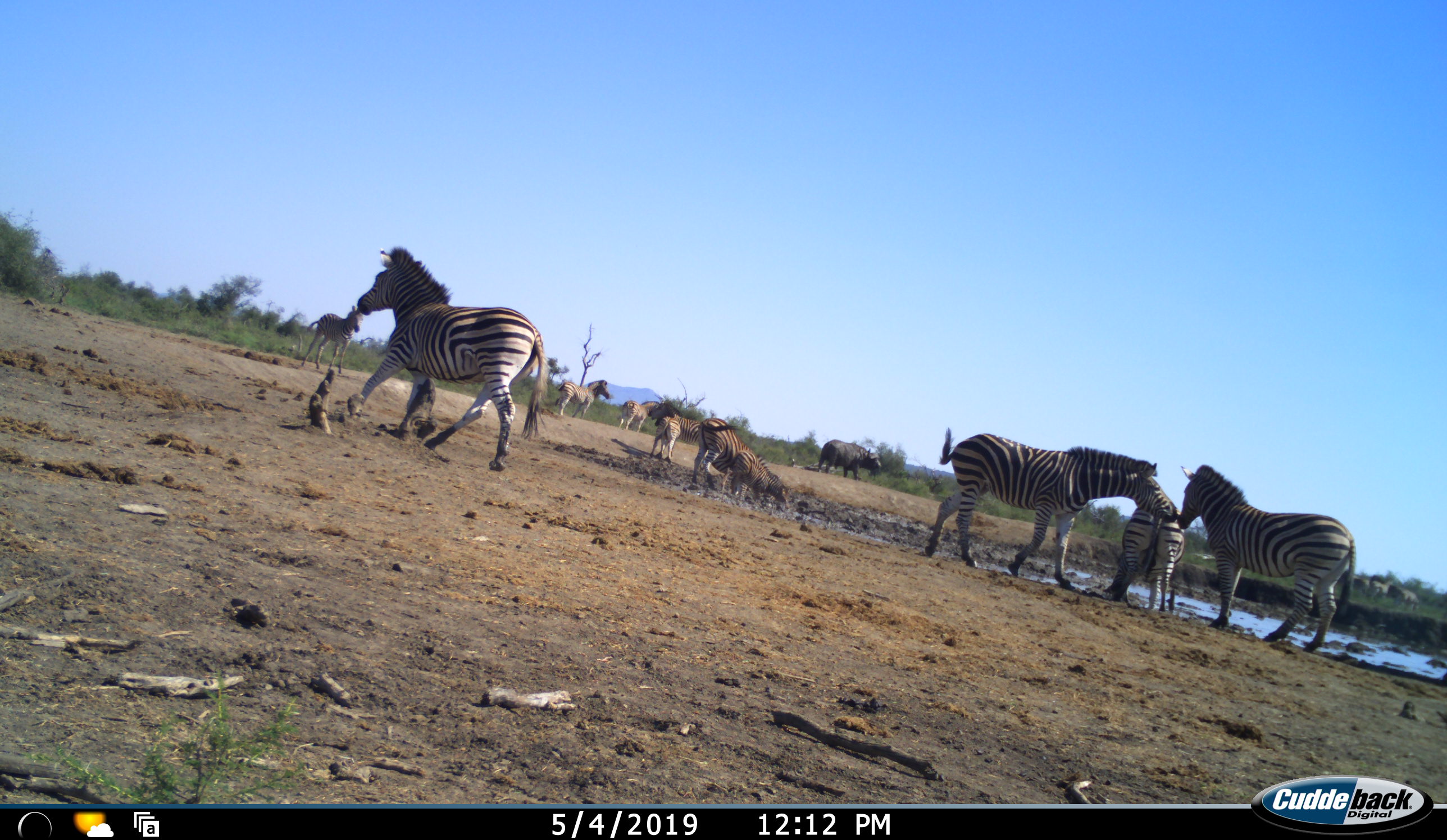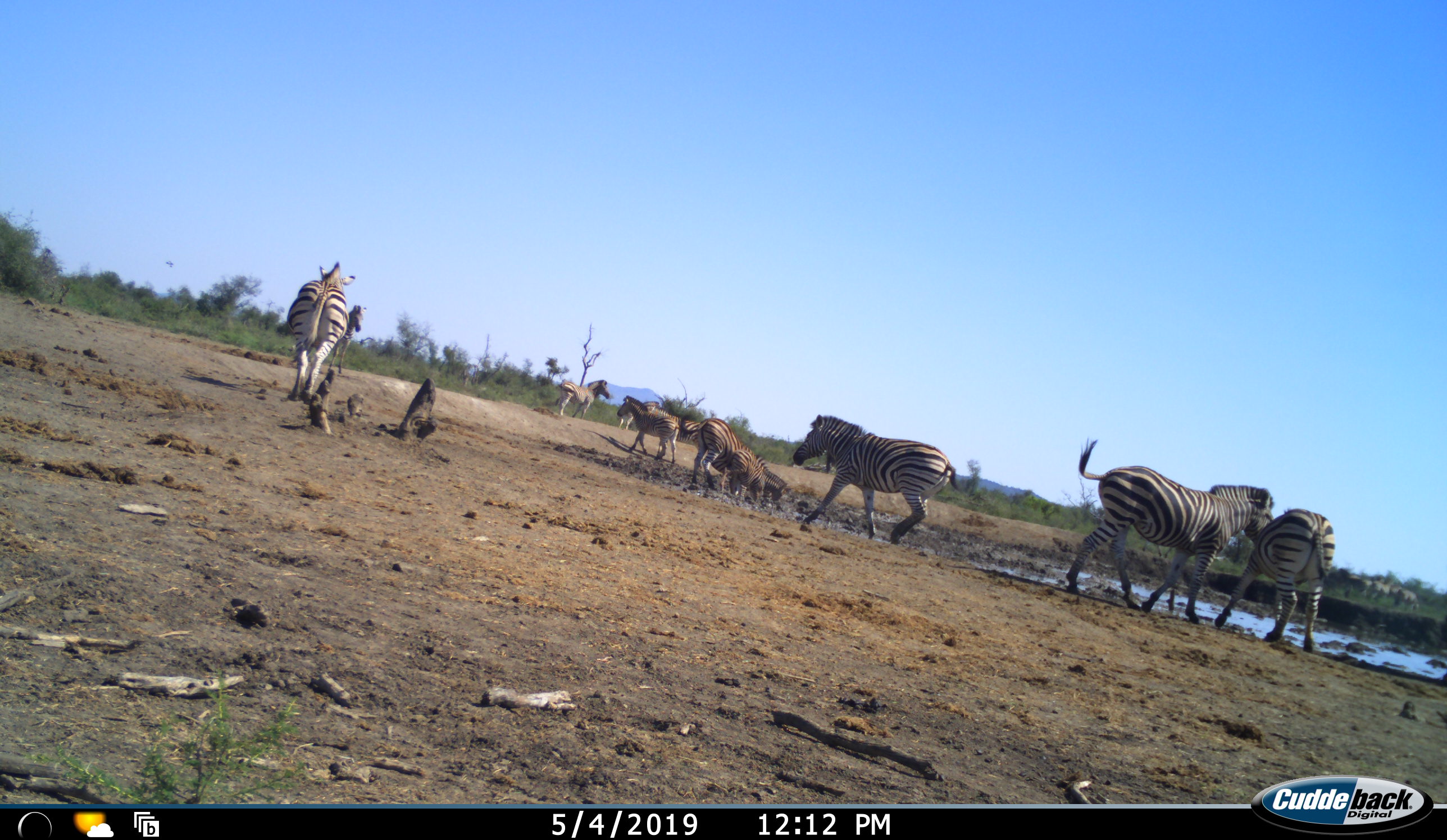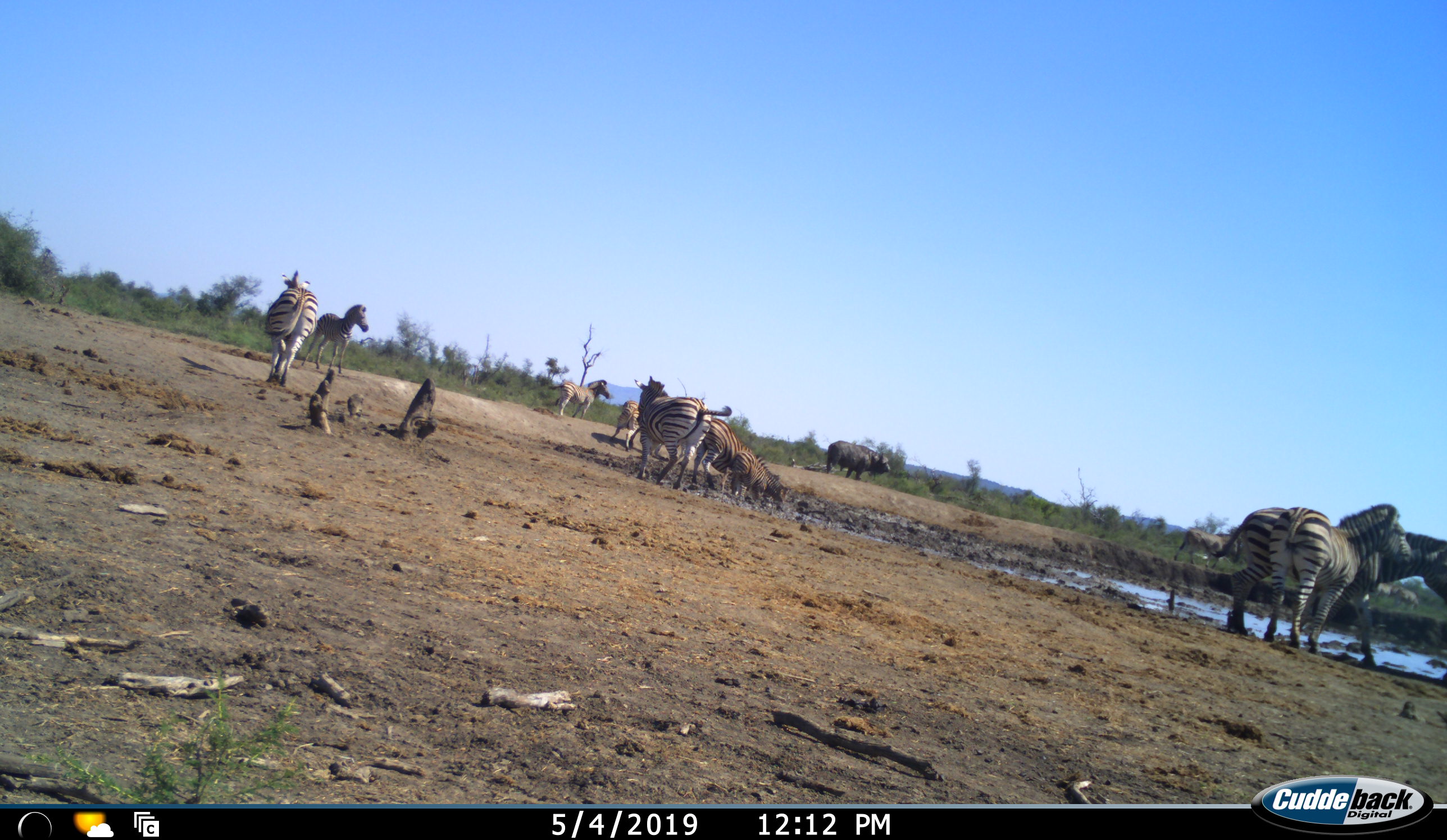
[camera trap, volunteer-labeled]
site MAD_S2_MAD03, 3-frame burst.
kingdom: Animalia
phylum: Chordata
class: Mammalia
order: Perissodactyla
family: Equidae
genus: Equus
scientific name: Equus quagga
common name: plains zebra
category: zebraplains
Zebraplains (plains zebra) (Equus quagga), count 10. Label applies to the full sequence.